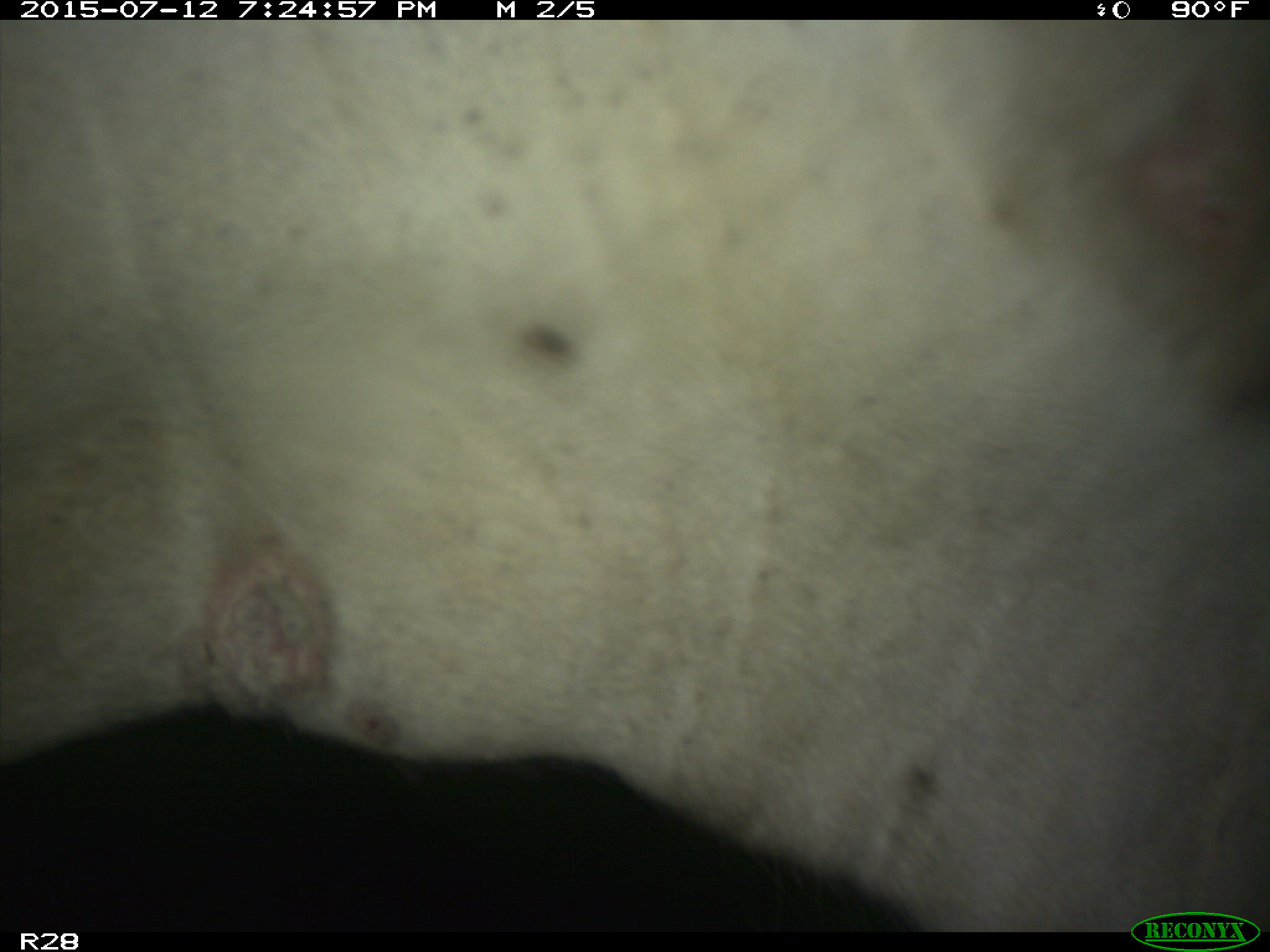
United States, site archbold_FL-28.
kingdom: Animalia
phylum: Chordata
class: Mammalia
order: Artiodactyla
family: Bovidae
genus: Bos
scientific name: Bos taurus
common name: domestic cow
Bos taurus (domestic cow).